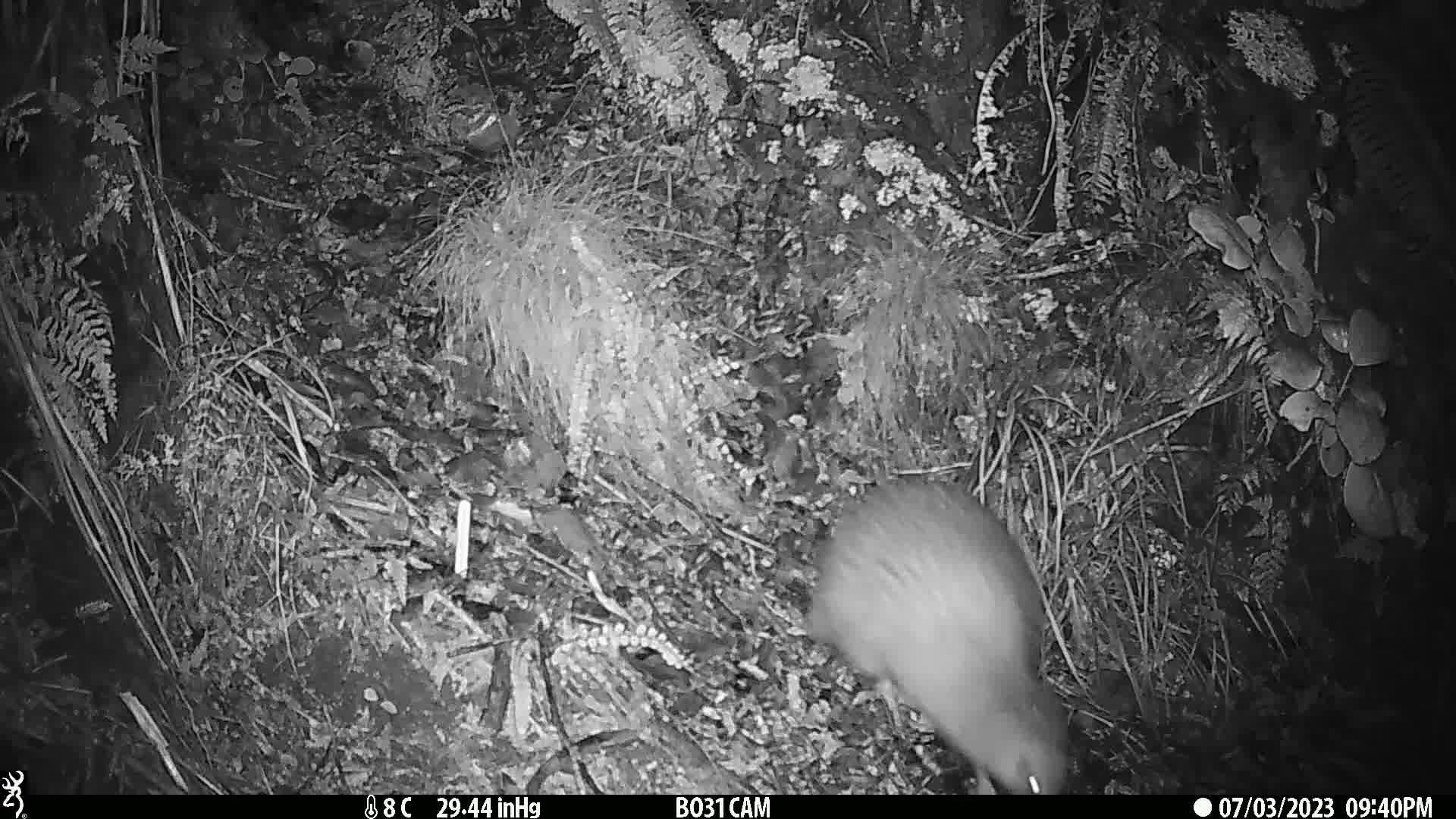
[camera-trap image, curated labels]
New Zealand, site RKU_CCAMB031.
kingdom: Animalia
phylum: Chordata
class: Aves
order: Apterygiformes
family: Apterygidae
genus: Apteryx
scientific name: Apteryx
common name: kiwi